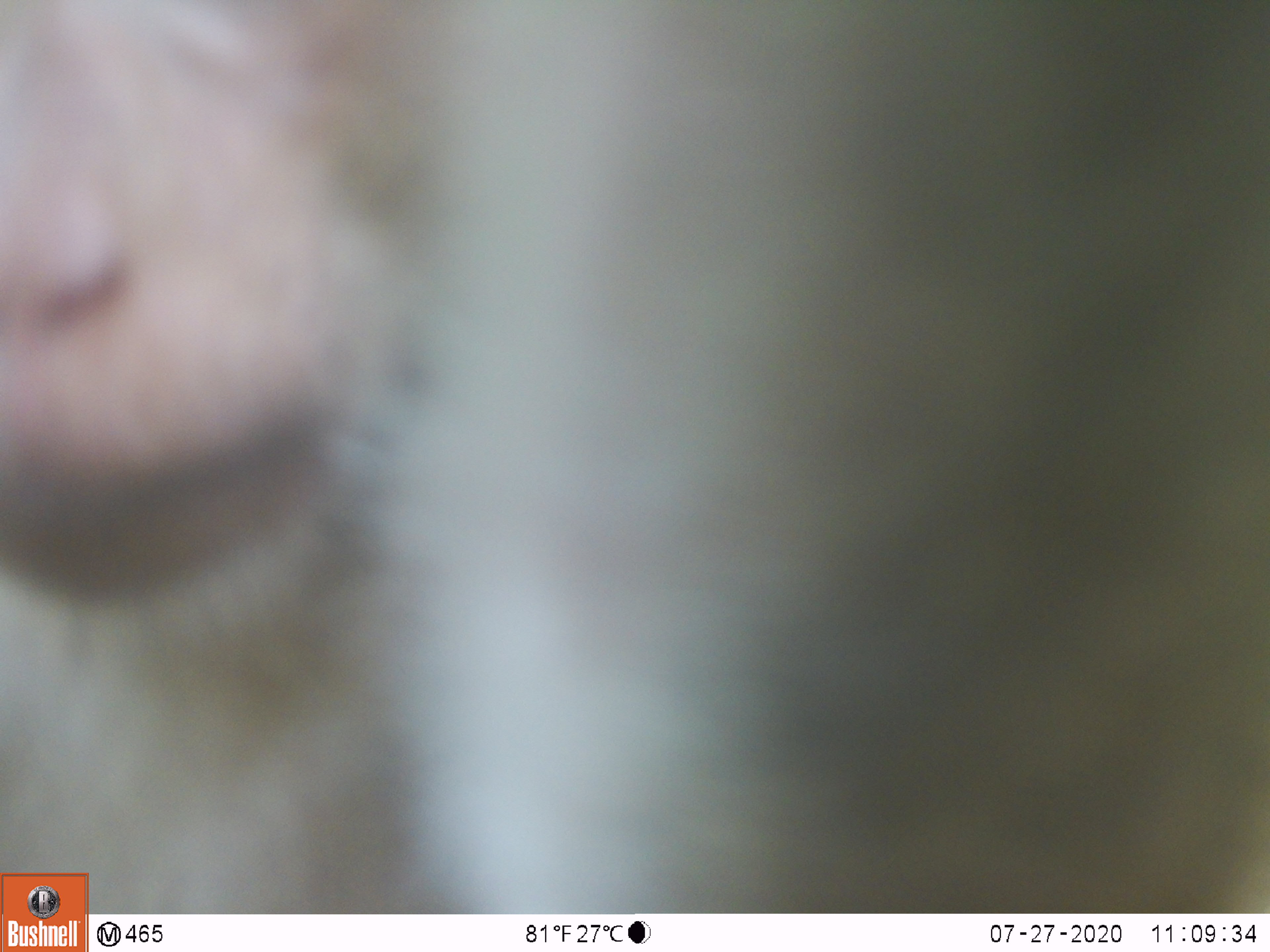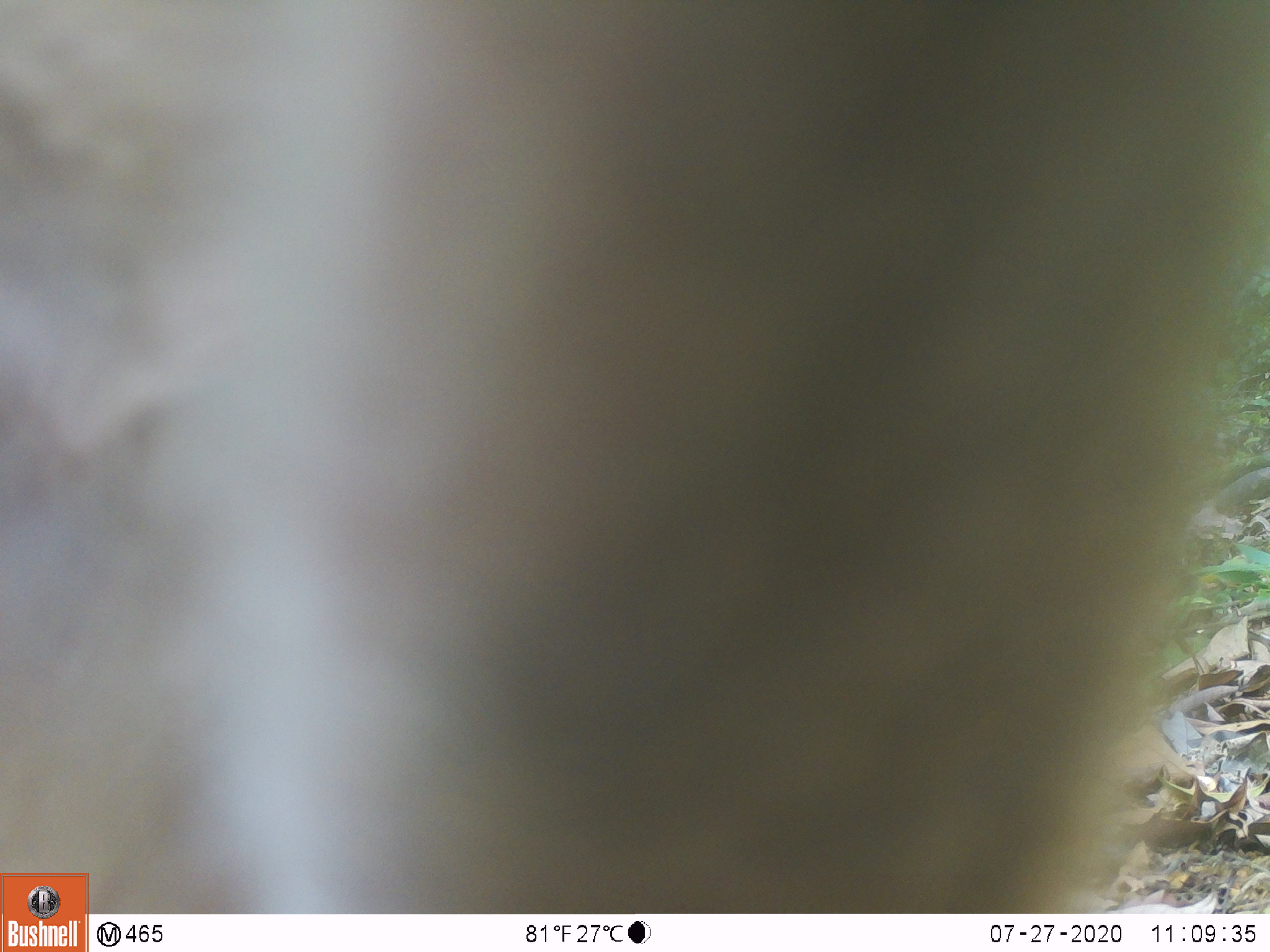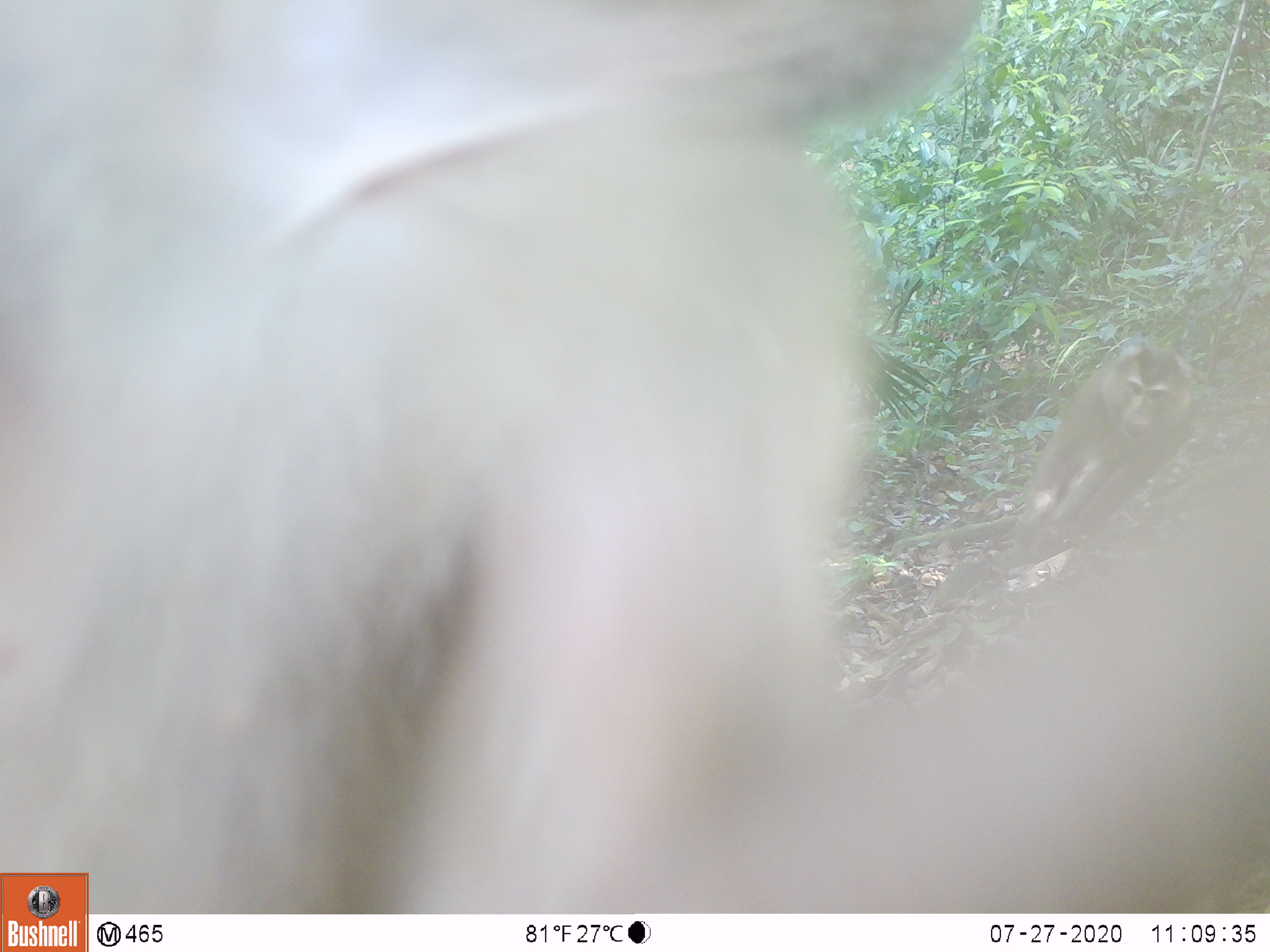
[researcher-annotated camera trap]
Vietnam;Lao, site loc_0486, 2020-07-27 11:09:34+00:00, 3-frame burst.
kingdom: Animalia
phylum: Chordata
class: Mammalia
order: Primates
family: Cercopithecidae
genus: Macaca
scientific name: Macaca nemestrina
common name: pig-tailed macaque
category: pig tailed macaque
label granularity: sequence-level